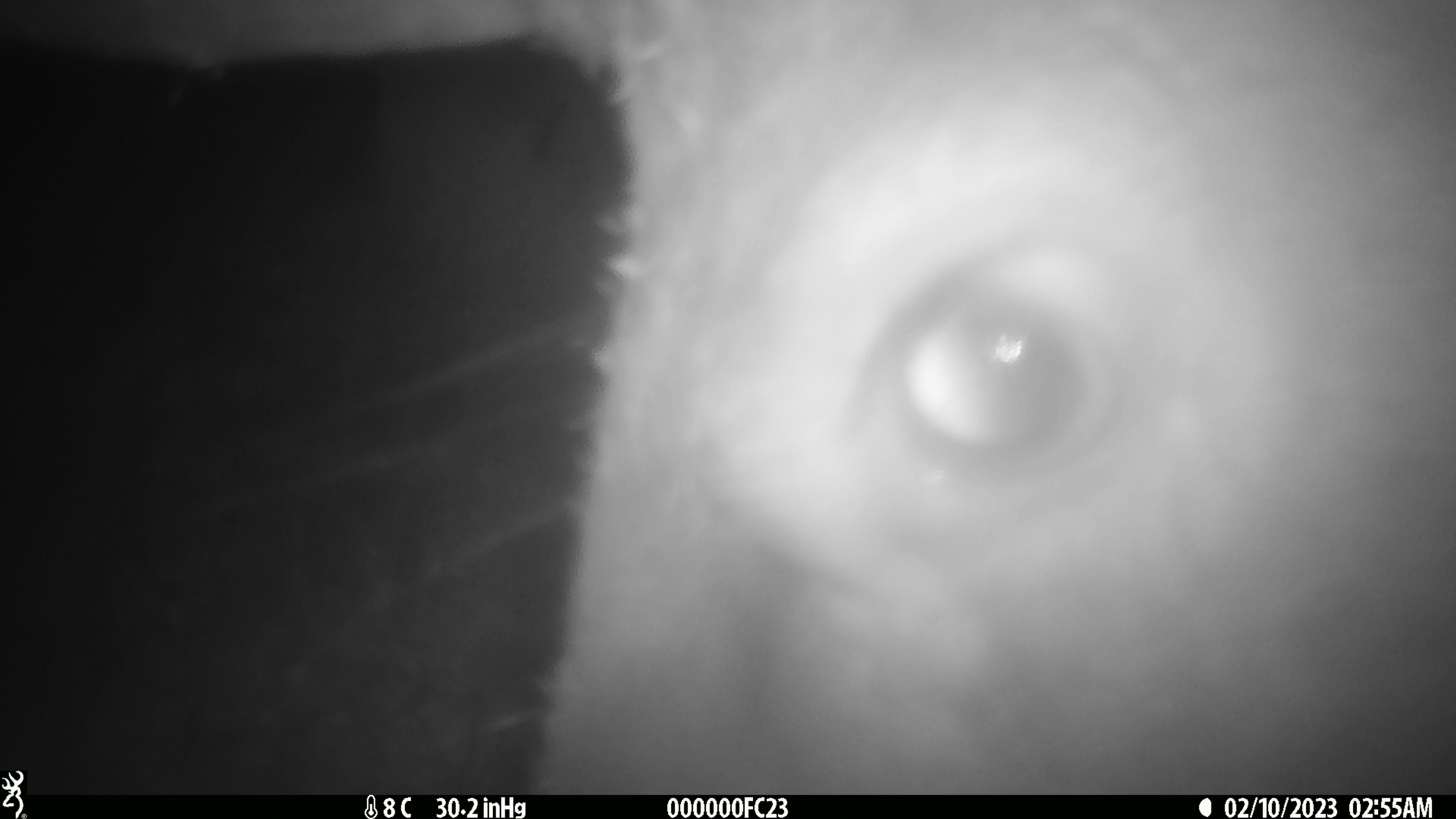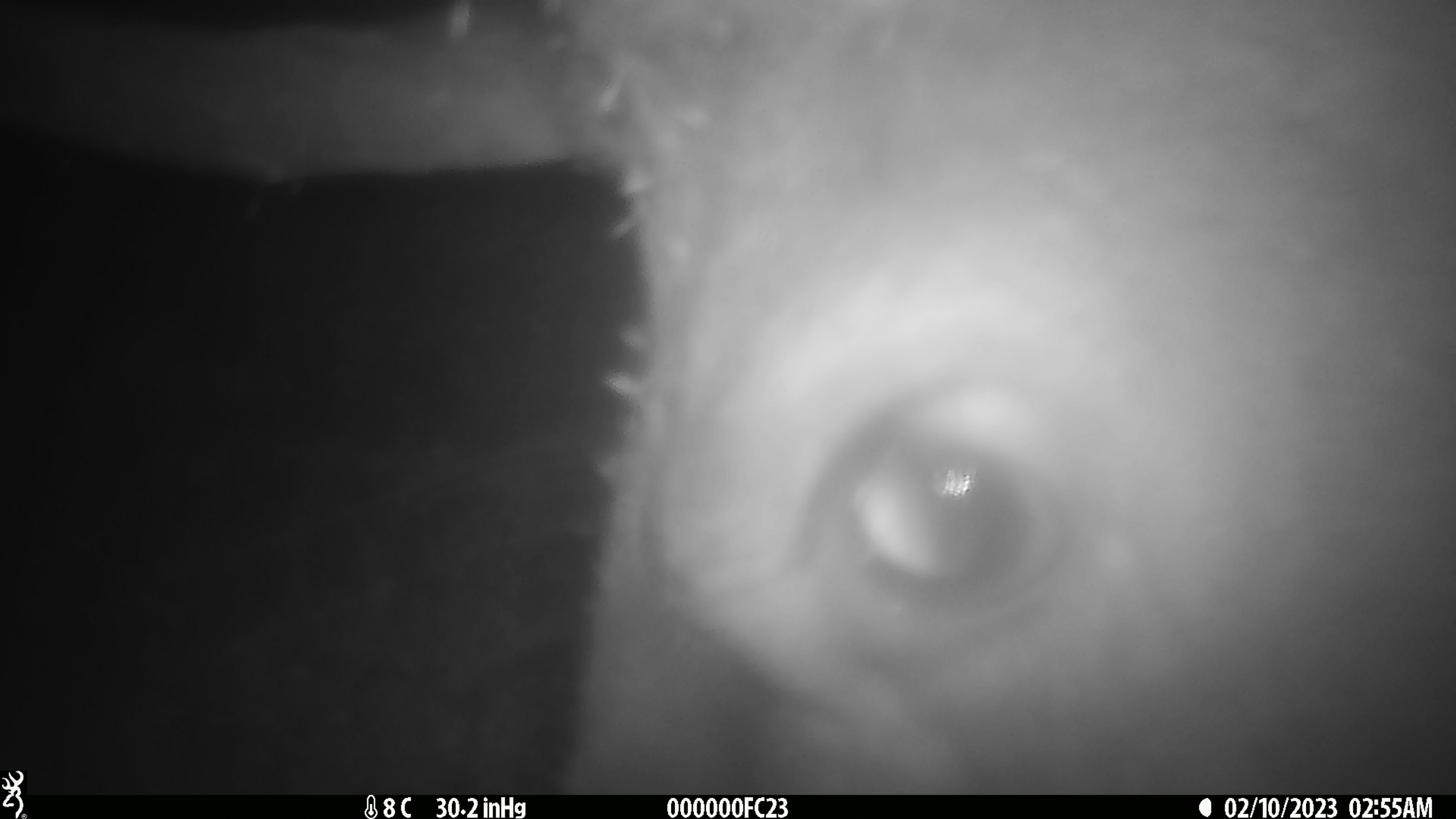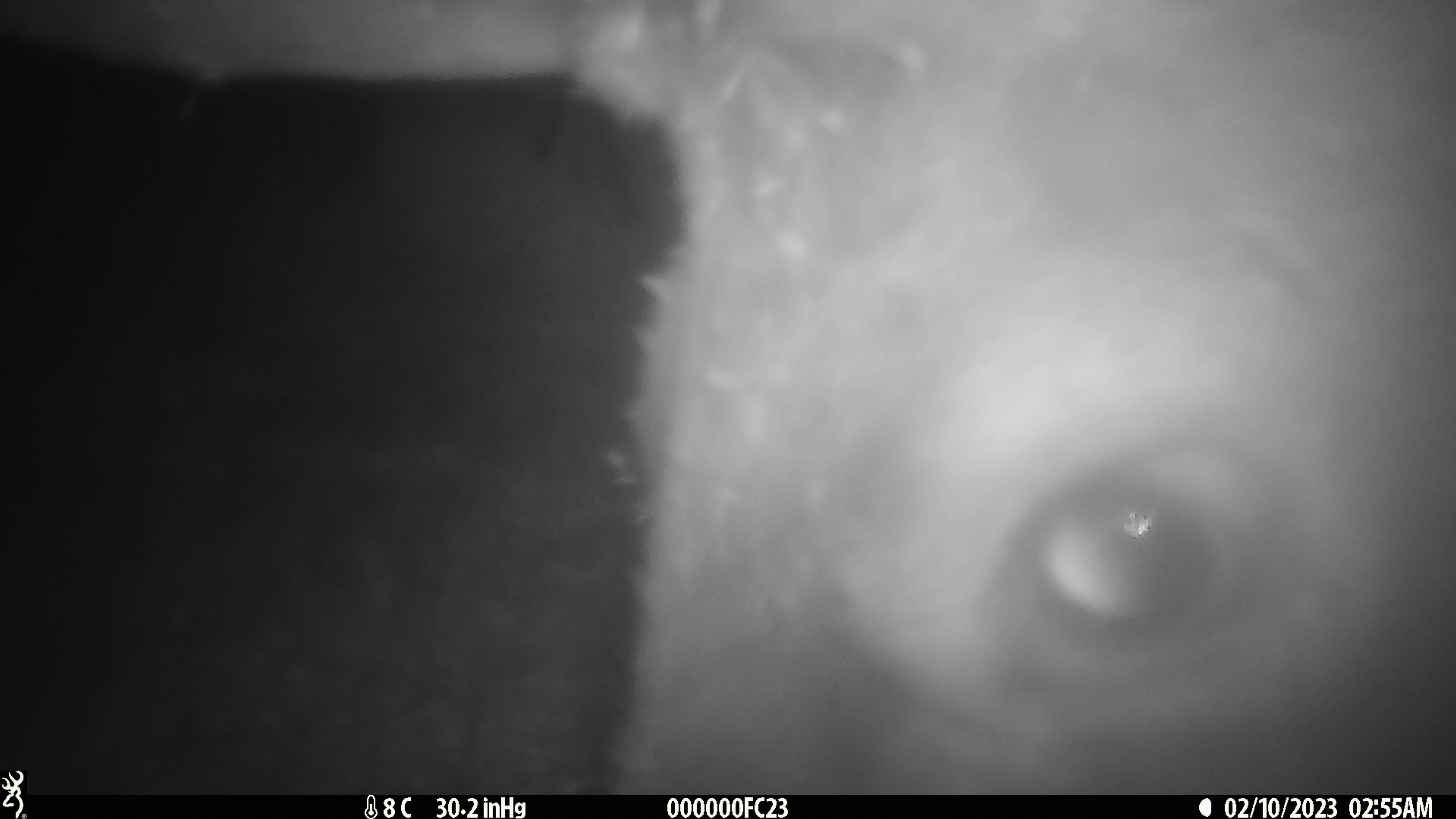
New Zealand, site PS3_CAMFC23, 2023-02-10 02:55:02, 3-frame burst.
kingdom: Animalia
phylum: Chordata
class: Mammalia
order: Artiodactyla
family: Cervidae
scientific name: Cervidae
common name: deer